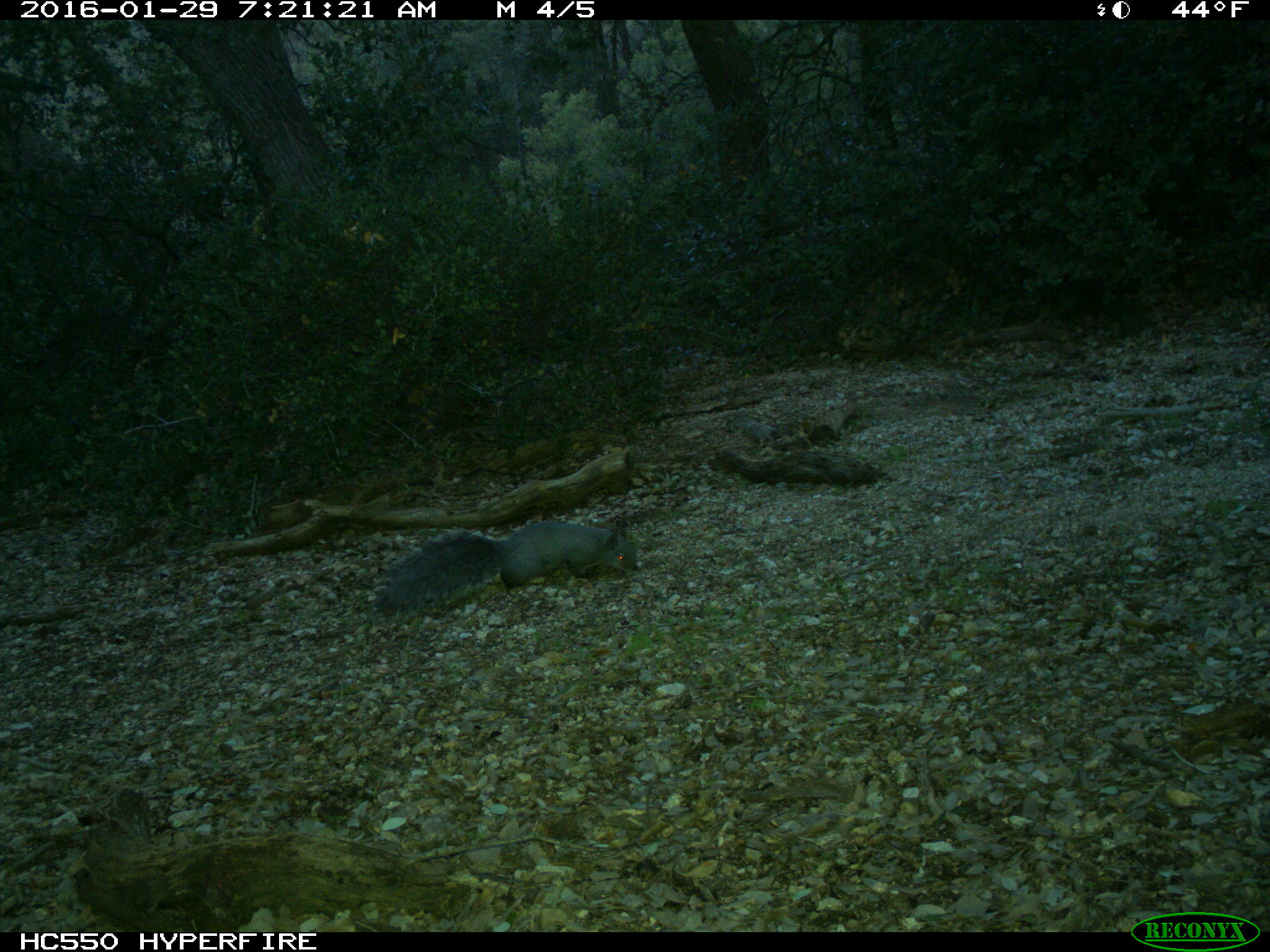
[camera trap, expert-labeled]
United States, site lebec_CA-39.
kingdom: Animalia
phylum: Chordata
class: Mammalia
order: Rodentia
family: Sciuridae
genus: Sciurus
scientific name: Sciurus carolinensis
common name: eastern gray squirrel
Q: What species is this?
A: Sciurus carolinensis (eastern gray squirrel).